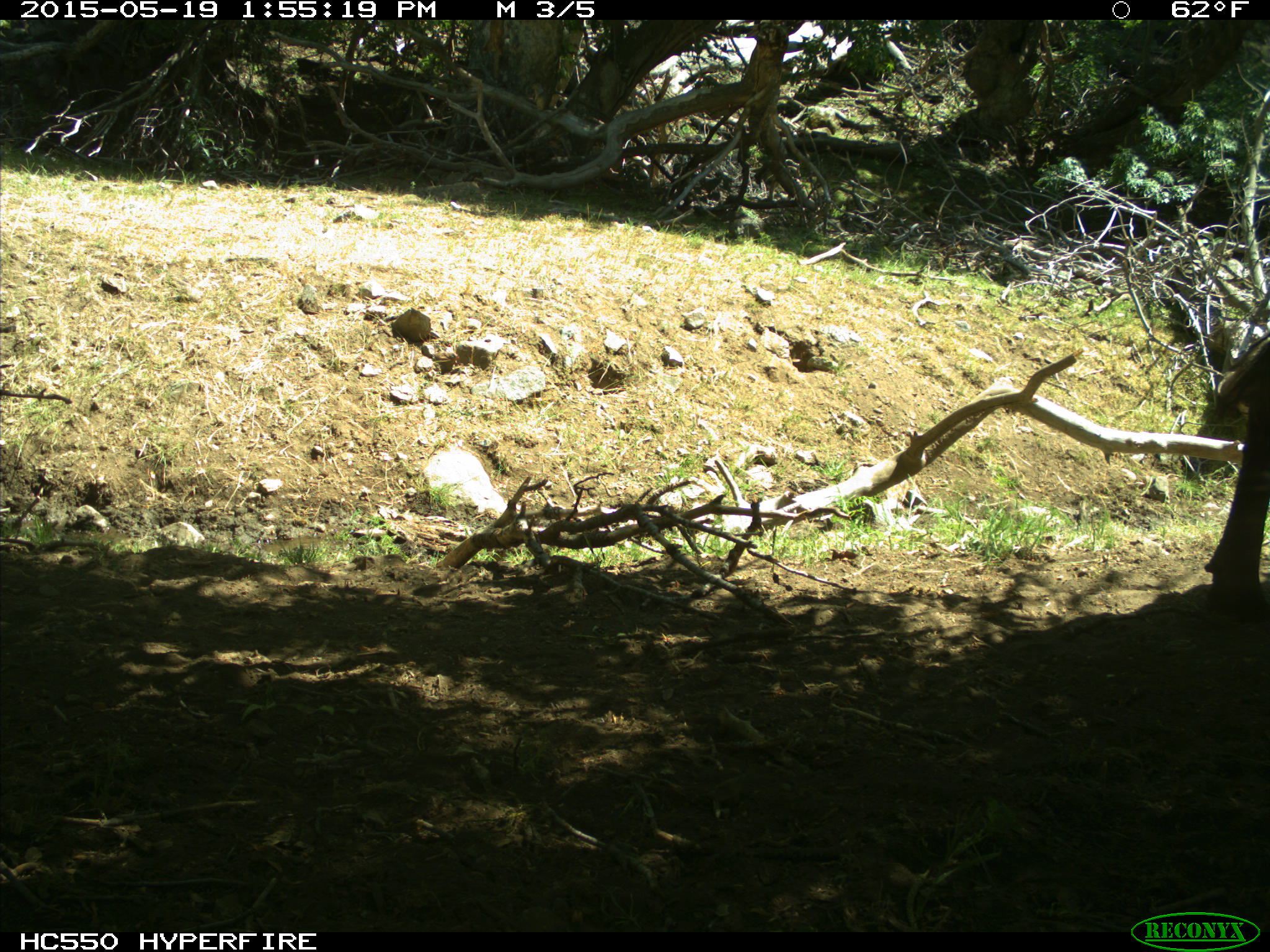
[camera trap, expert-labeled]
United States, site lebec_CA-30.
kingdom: Animalia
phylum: Chordata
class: Mammalia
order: Artiodactyla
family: Bovidae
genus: Bos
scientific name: Bos taurus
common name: domestic cow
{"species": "Bos taurus (domestic cow)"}